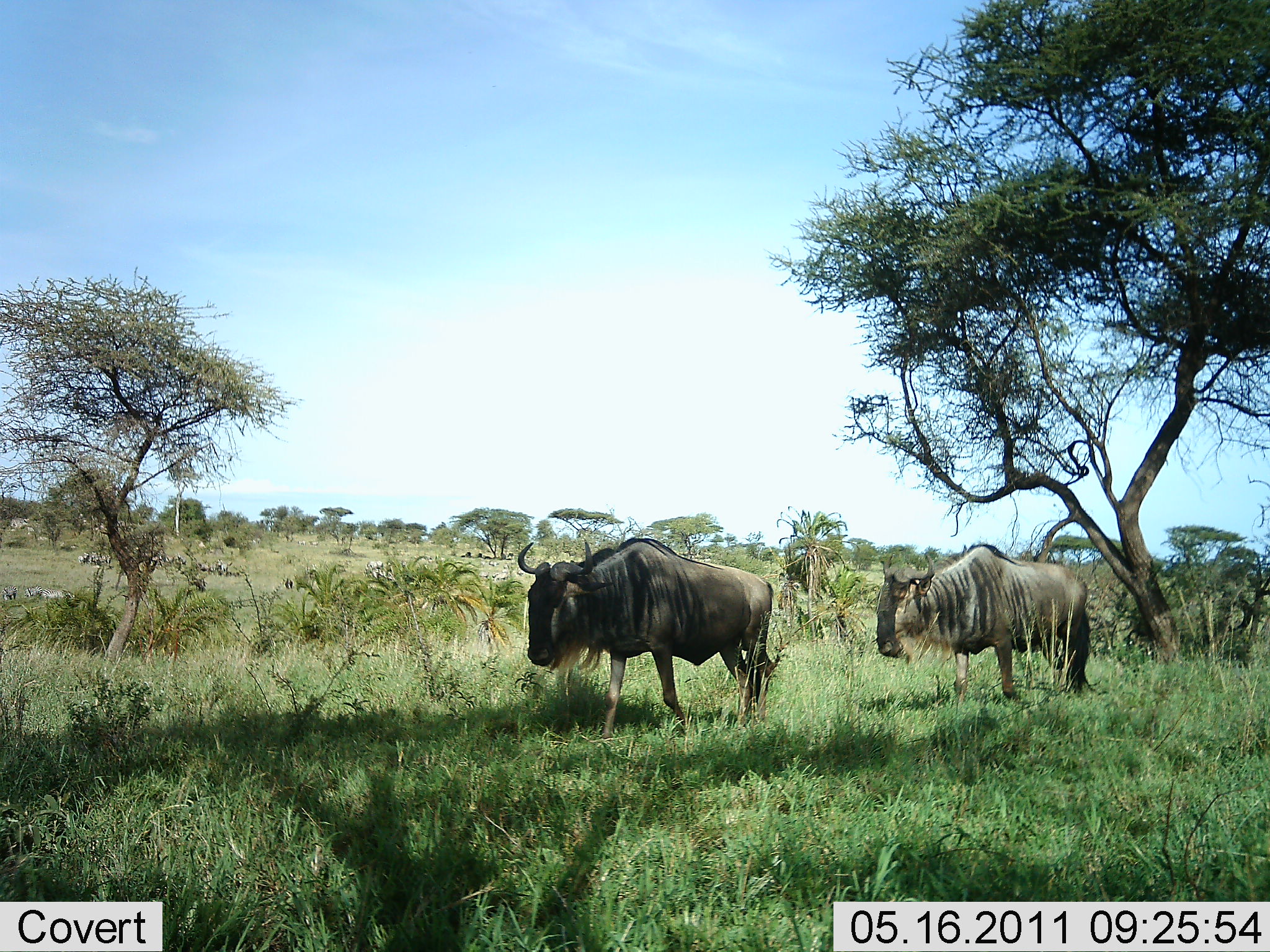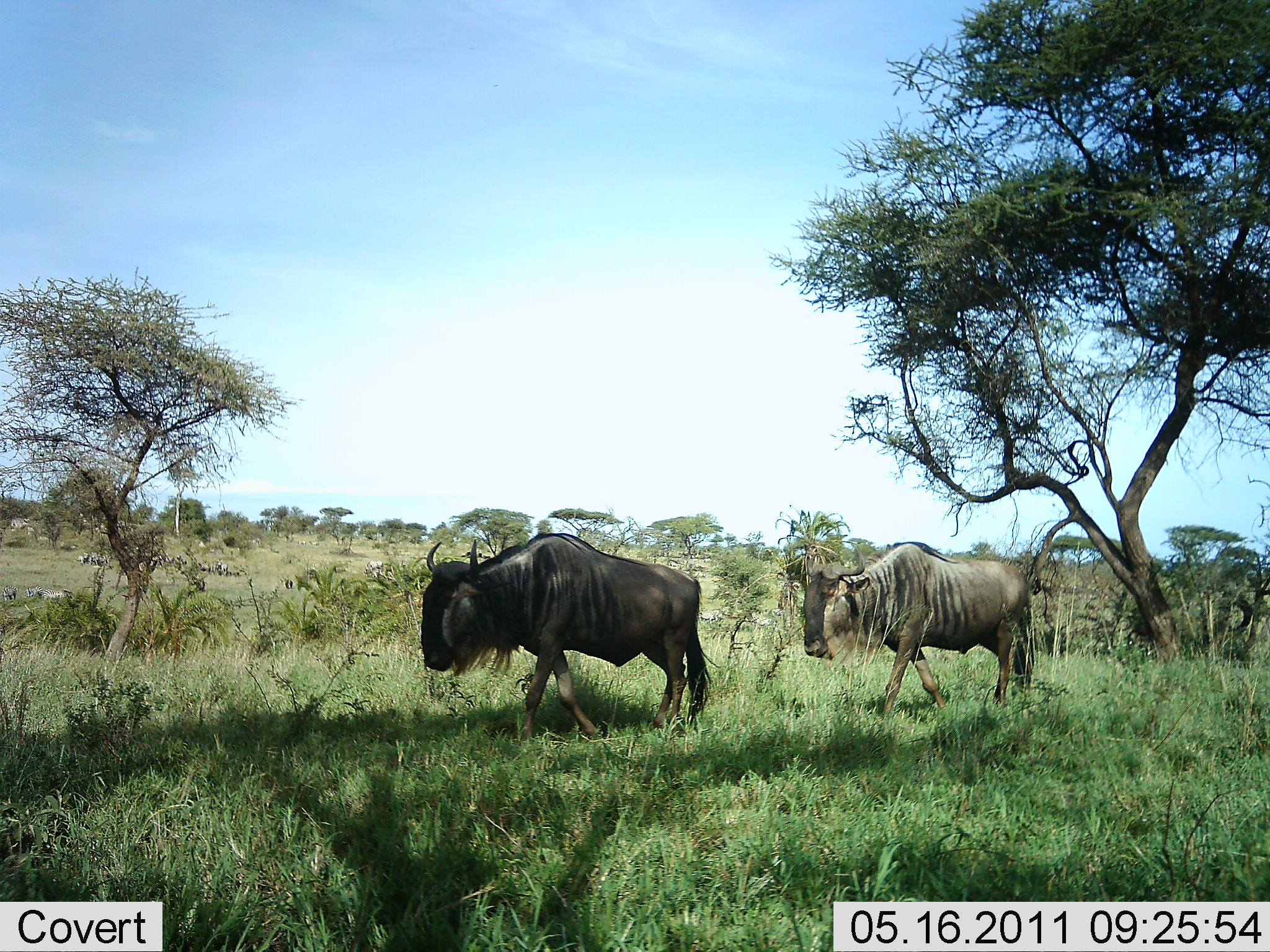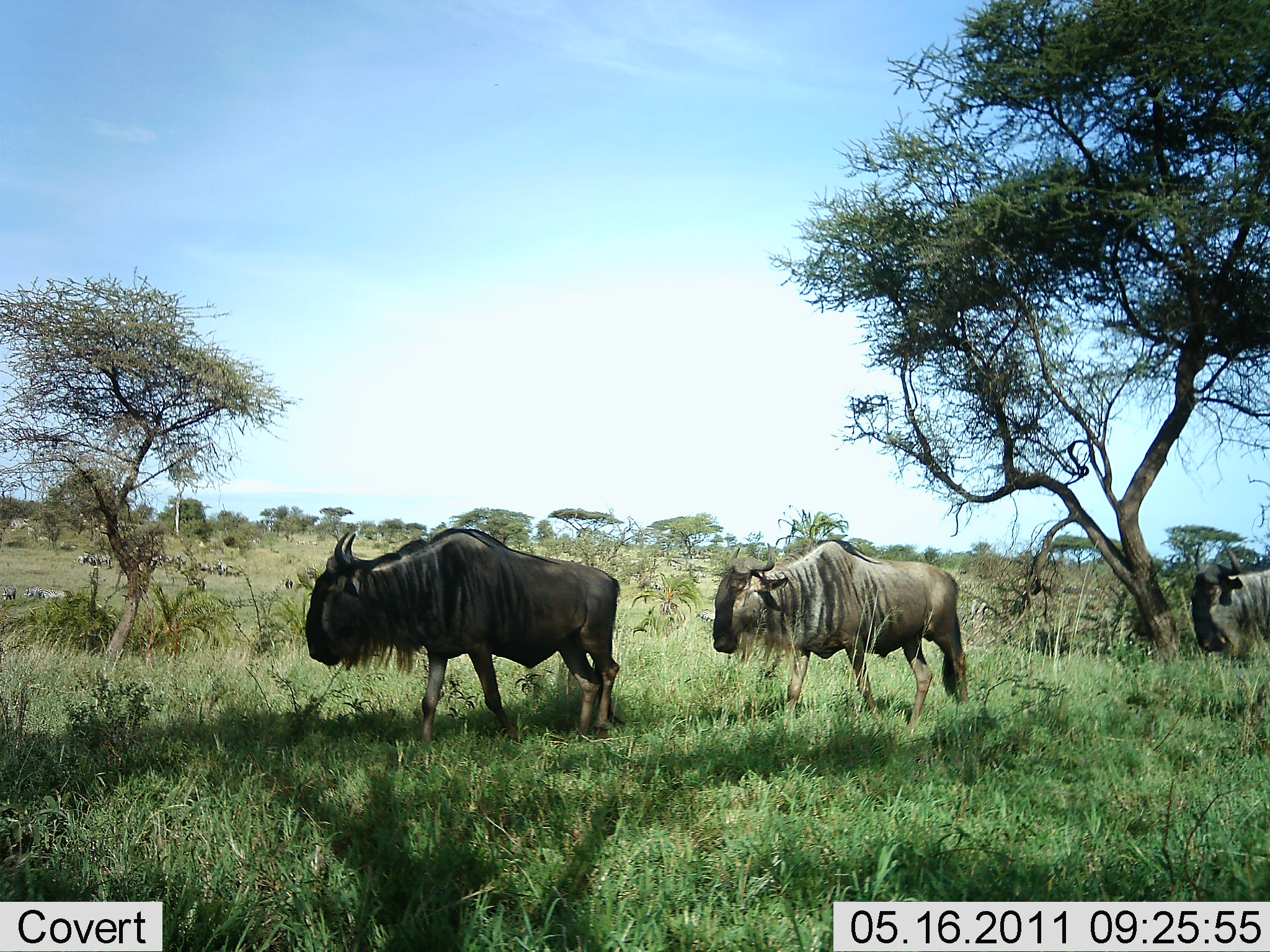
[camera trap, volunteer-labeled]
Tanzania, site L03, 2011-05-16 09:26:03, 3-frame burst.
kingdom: Animalia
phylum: Chordata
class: Mammalia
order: Artiodactyla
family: Bovidae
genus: Connochaetes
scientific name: Connochaetes taurinus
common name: blue wildebeest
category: wildebeest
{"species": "wildebeest (blue wildebeest) (Connochaetes taurinus)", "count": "3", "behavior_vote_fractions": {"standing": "0%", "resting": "0%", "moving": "100%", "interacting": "0%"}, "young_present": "0%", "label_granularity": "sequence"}